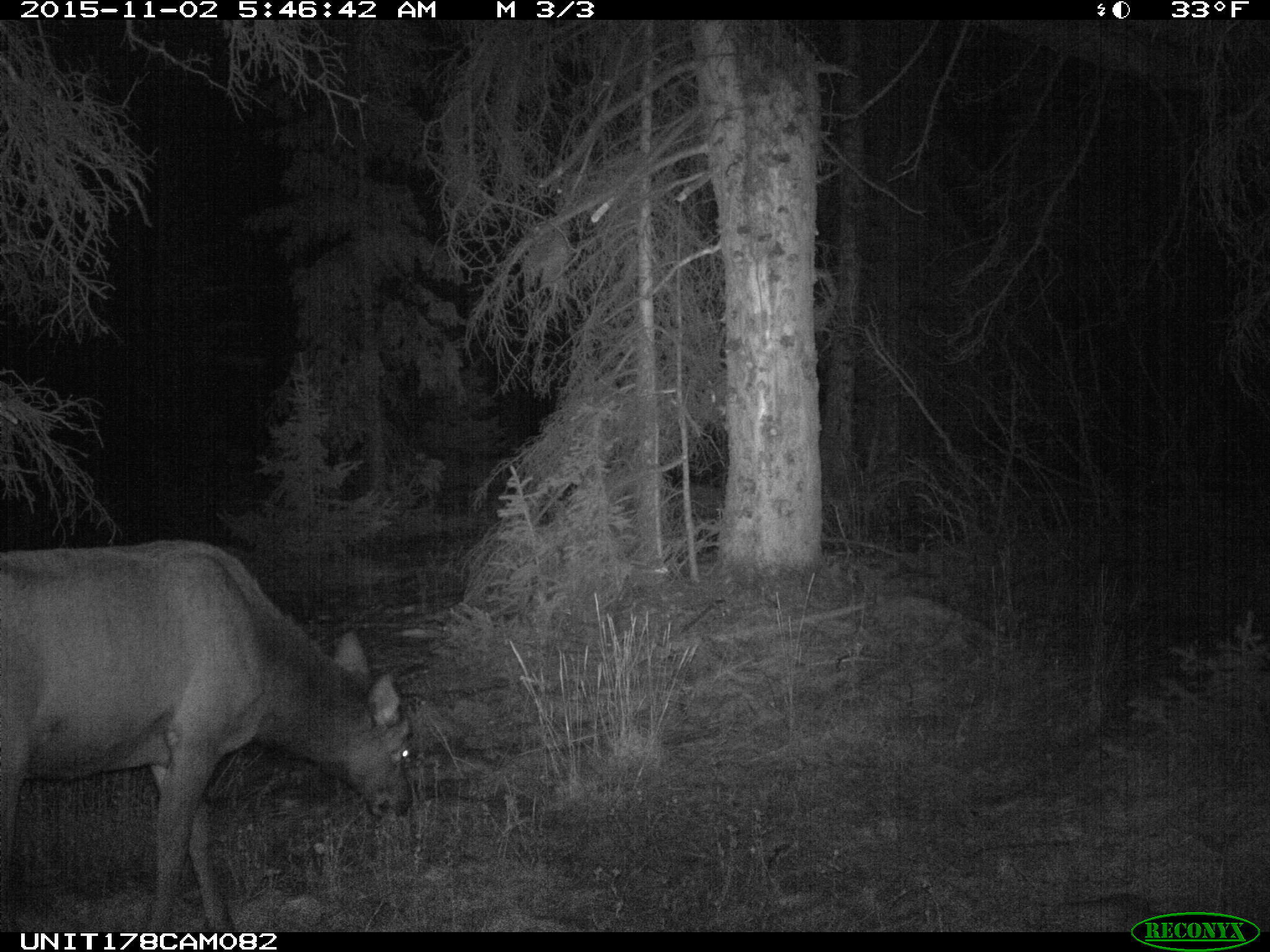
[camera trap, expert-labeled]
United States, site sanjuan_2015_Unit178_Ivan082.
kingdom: Animalia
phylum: Chordata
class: Mammalia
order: Artiodactyla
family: Cervidae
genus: Cervus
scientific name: Cervus elaphus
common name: red deer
Cervus elaphus (red deer).